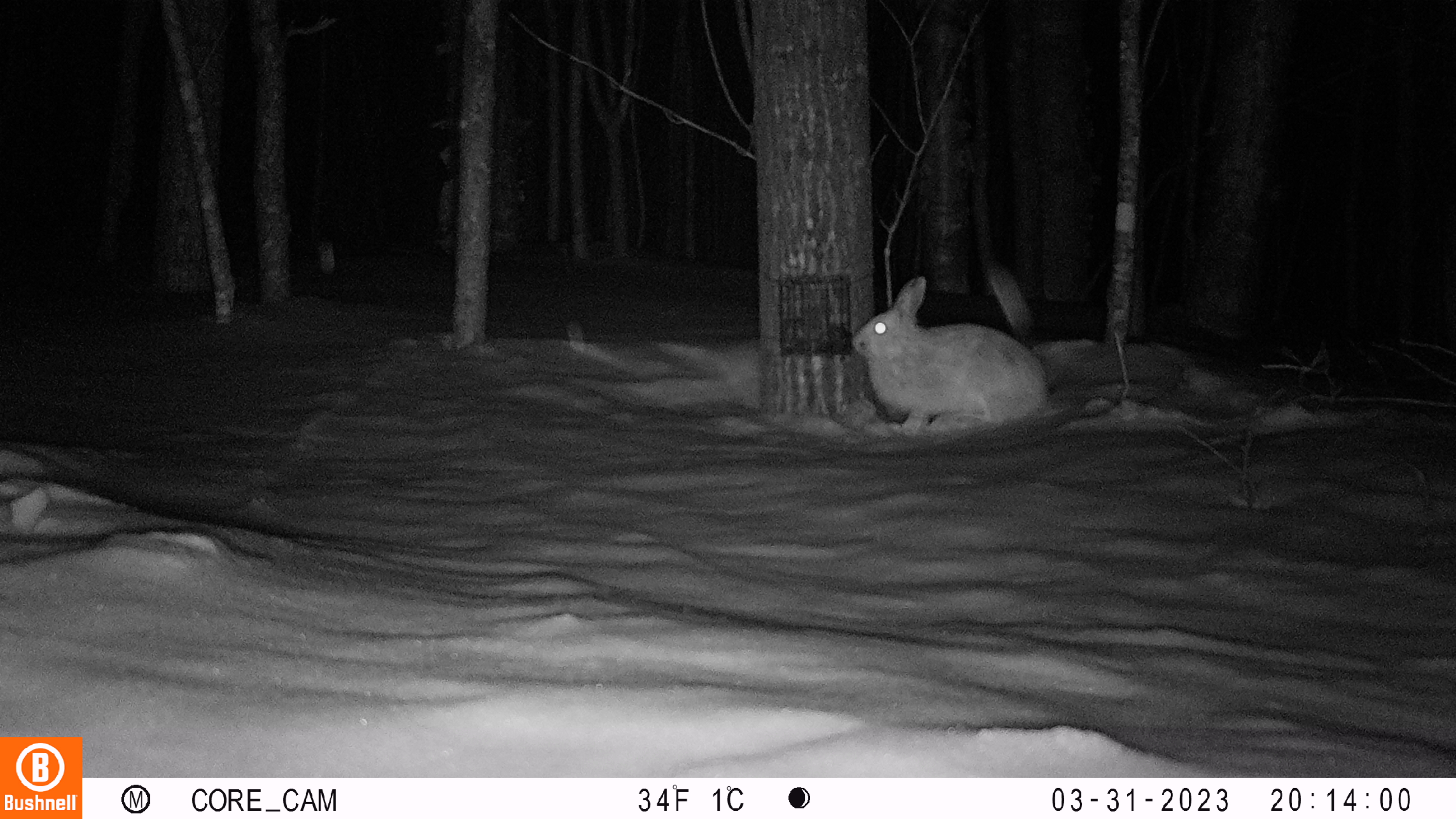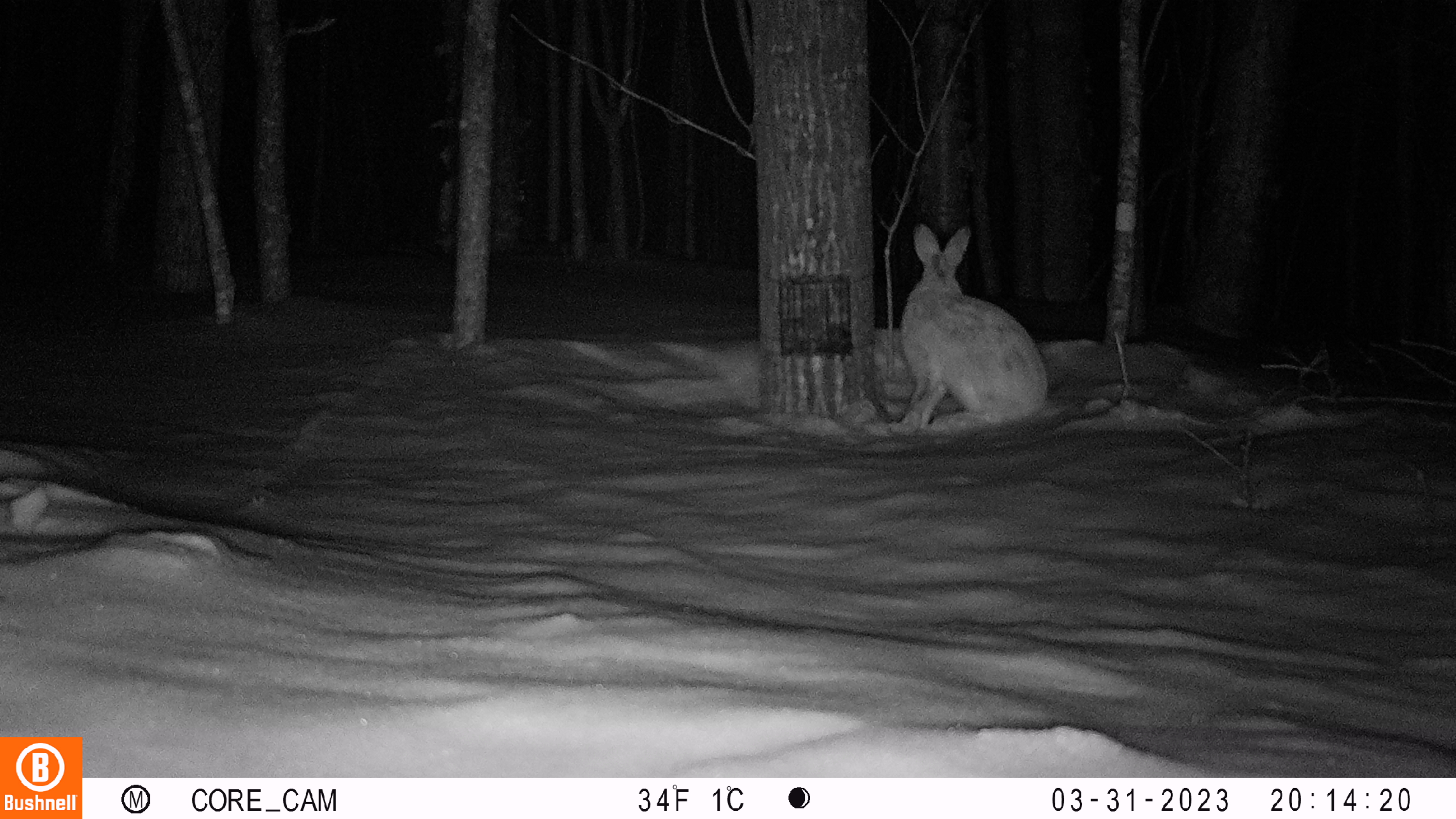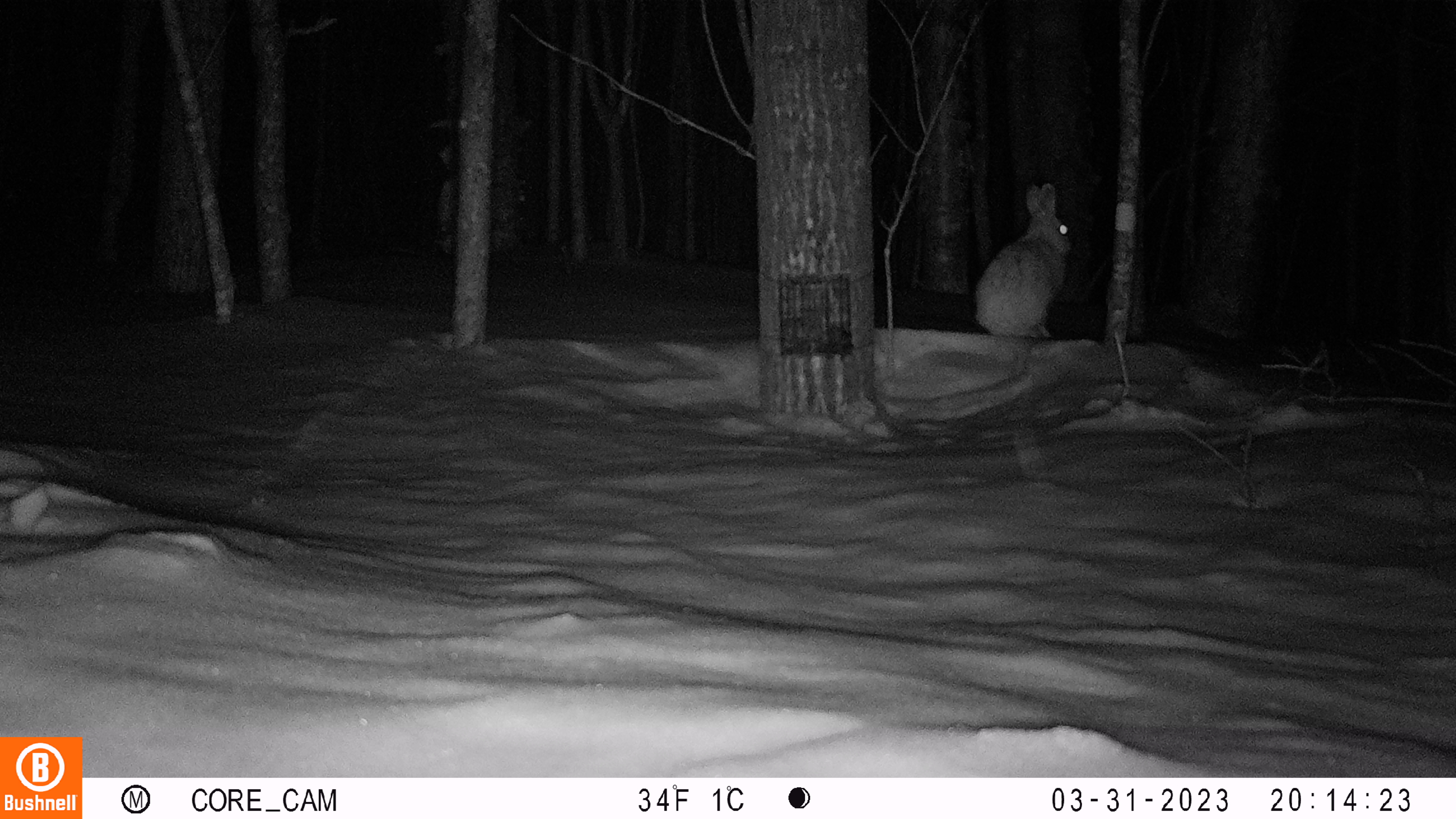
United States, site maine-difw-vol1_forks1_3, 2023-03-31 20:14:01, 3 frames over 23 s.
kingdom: Animalia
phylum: Chordata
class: Mammalia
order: Lagomorpha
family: Leporidae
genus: Lepus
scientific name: Lepus americanus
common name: snowshoe hare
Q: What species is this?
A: Snowshoe hare (Lepus americanus).